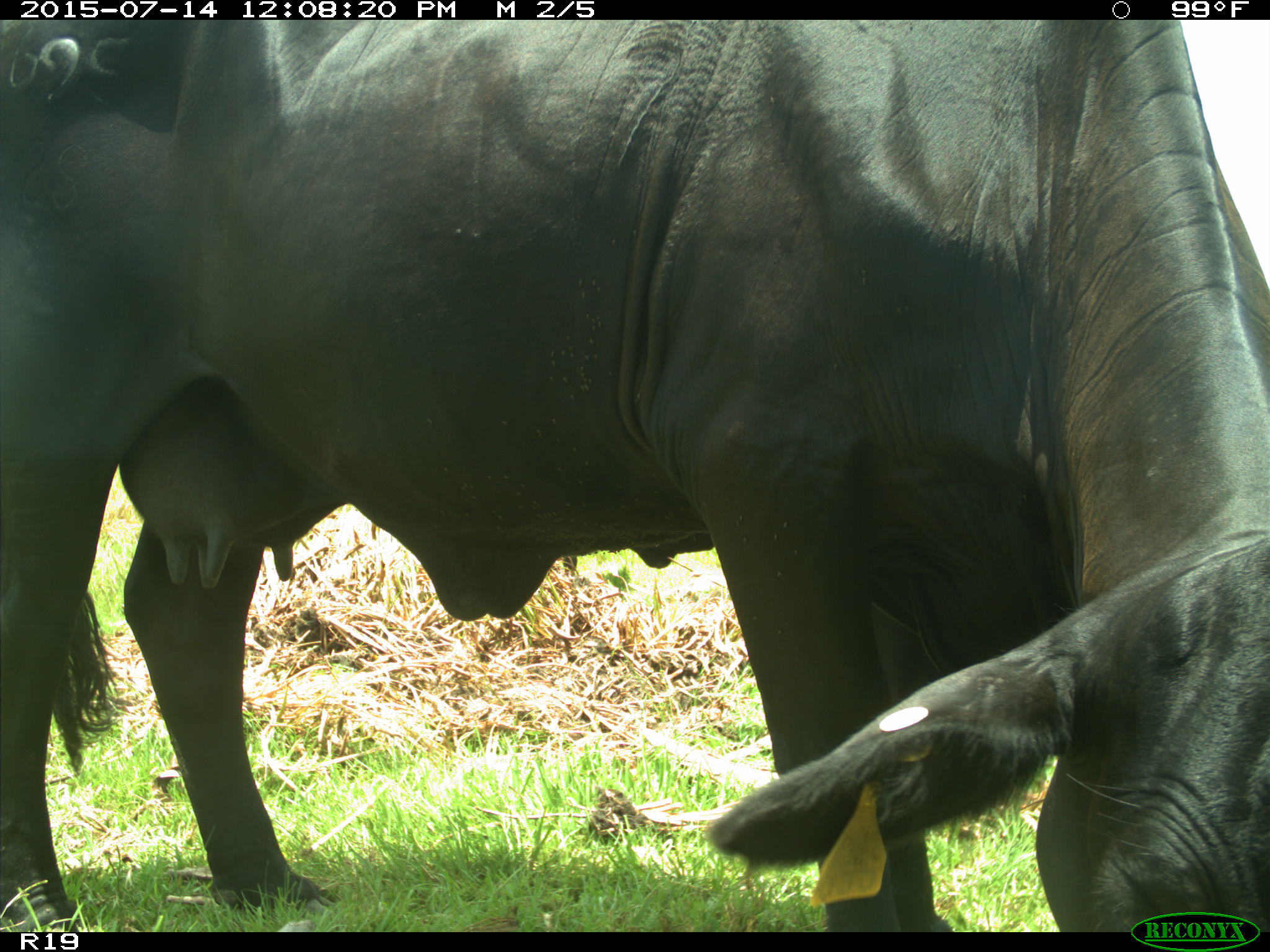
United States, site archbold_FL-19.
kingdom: Animalia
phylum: Chordata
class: Mammalia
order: Artiodactyla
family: Bovidae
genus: Bos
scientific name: Bos taurus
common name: domestic cow